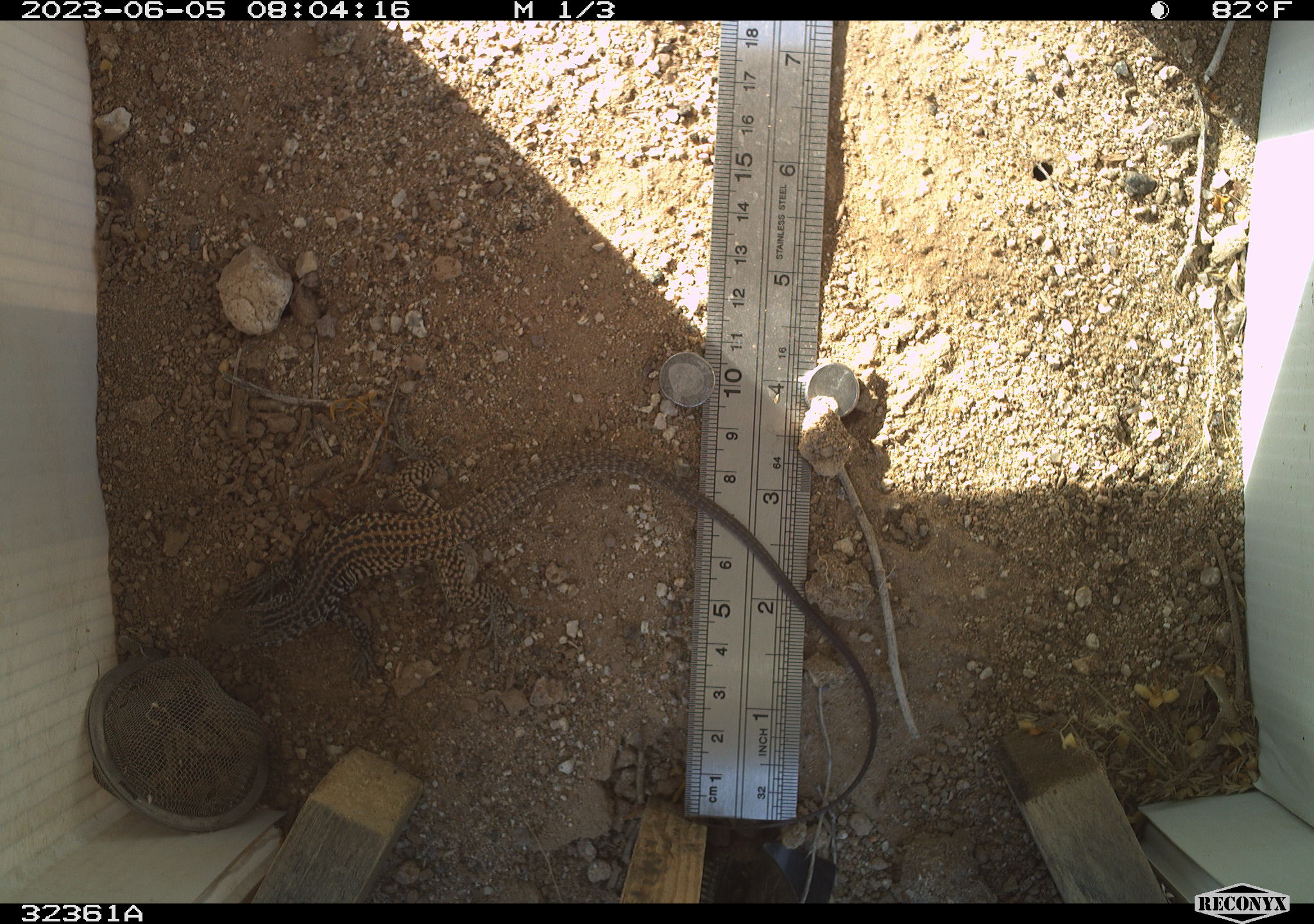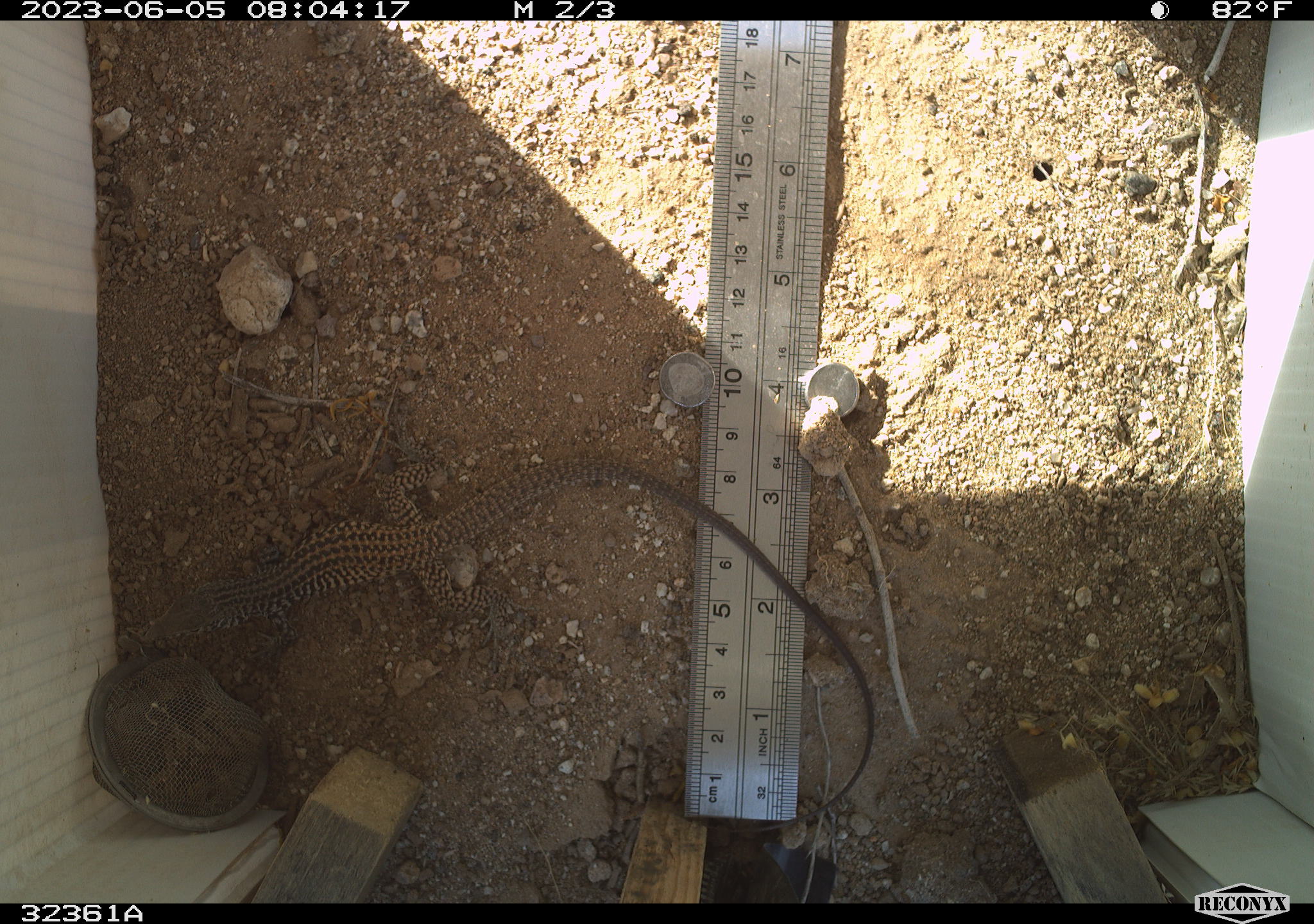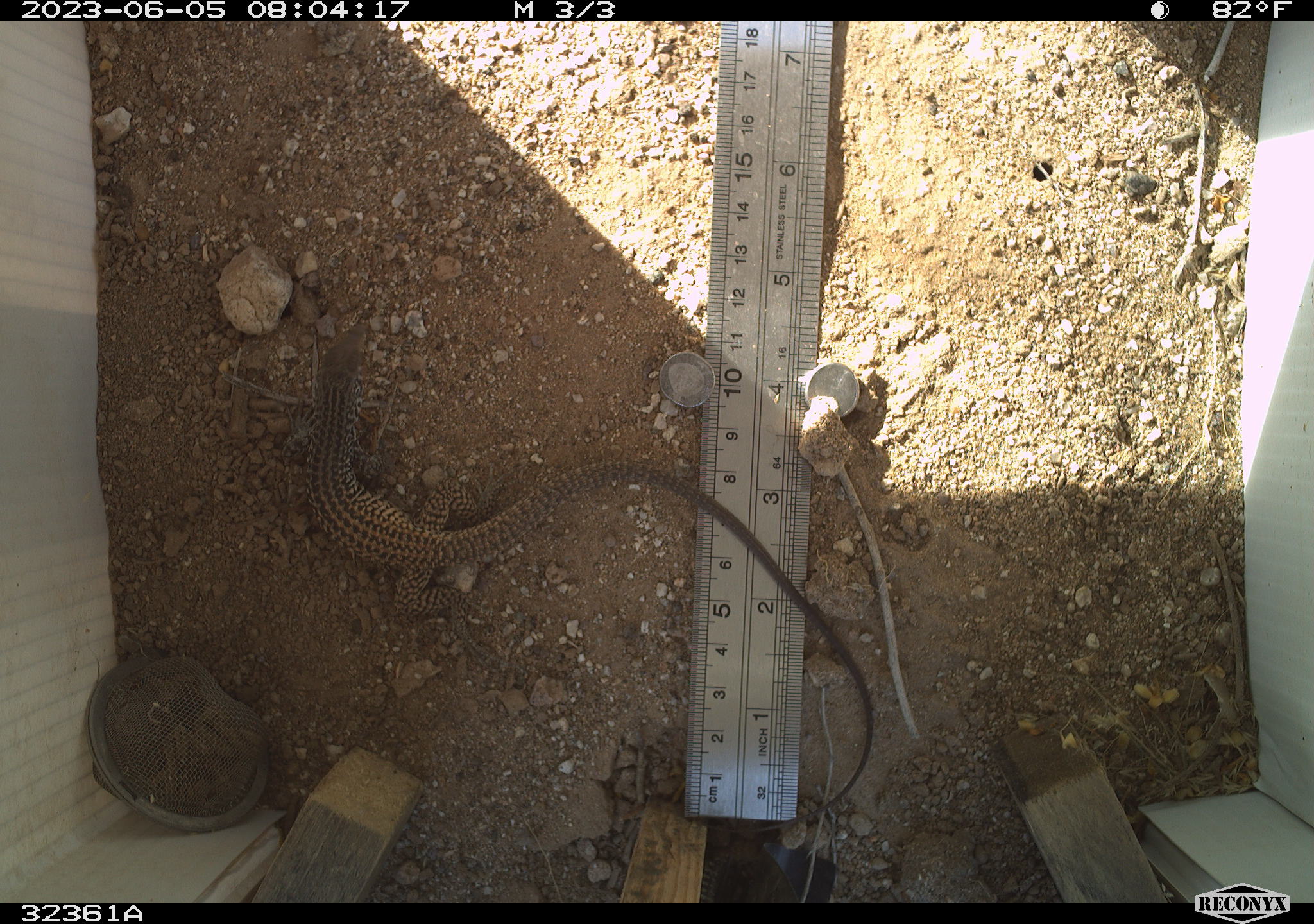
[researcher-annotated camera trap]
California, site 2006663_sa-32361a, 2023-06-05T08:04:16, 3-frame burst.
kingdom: Animalia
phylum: Chordata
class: Reptilia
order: Squamata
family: Teiidae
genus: Aspidoscelis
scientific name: Aspidoscelis tigris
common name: western whiptail